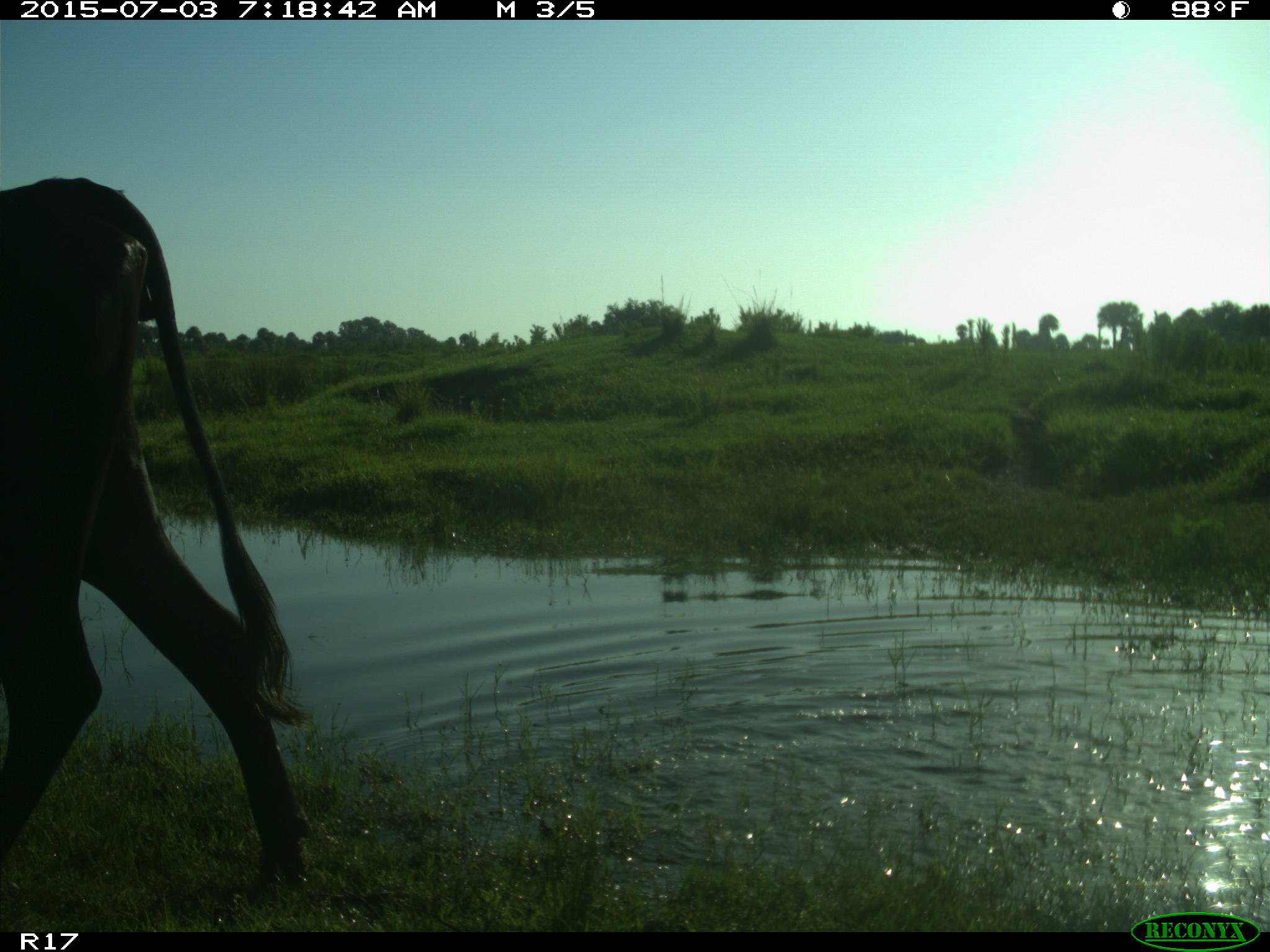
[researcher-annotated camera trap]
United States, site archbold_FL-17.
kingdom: Animalia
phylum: Chordata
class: Mammalia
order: Artiodactyla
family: Bovidae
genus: Bos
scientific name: Bos taurus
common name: domestic cow